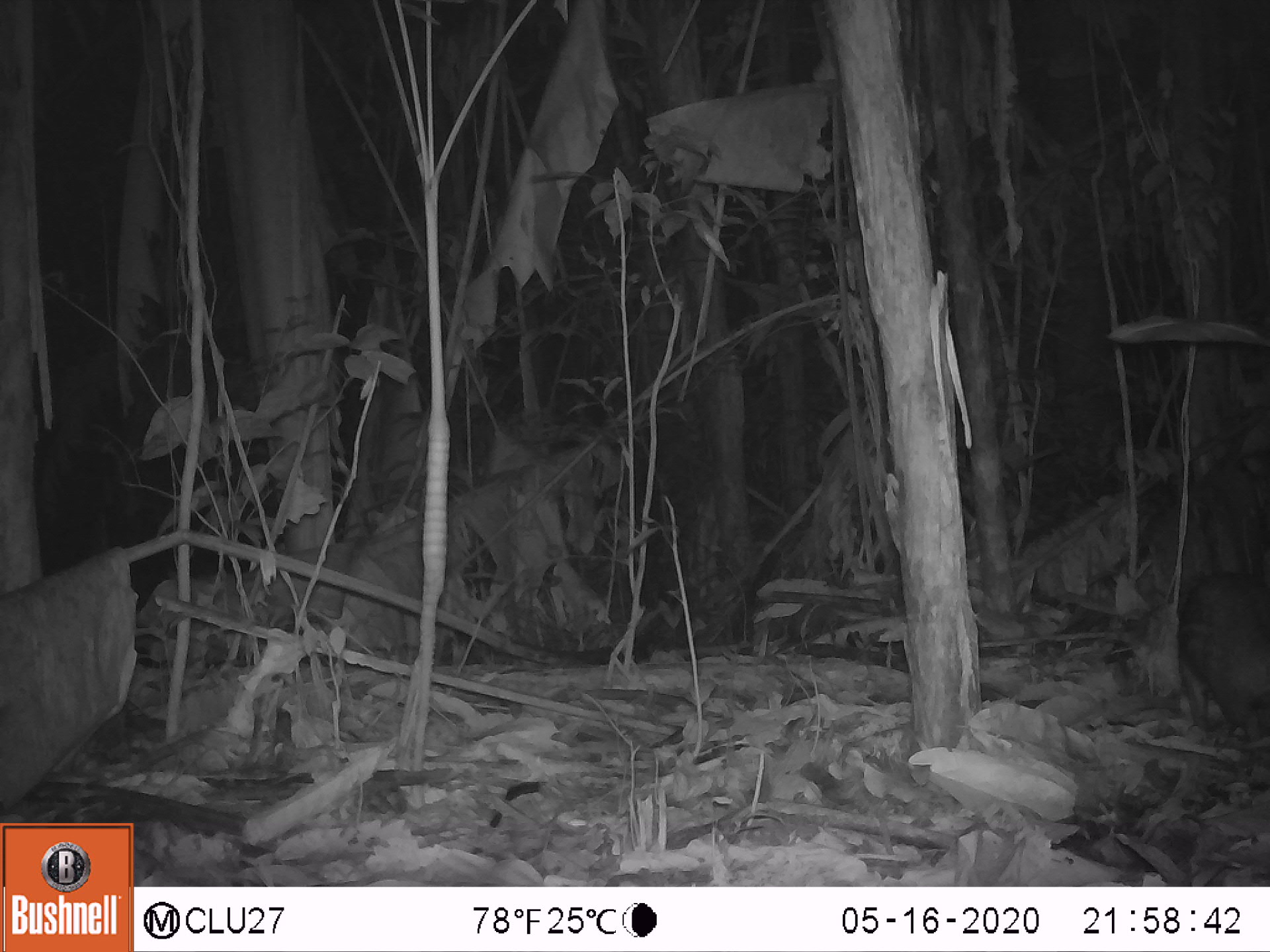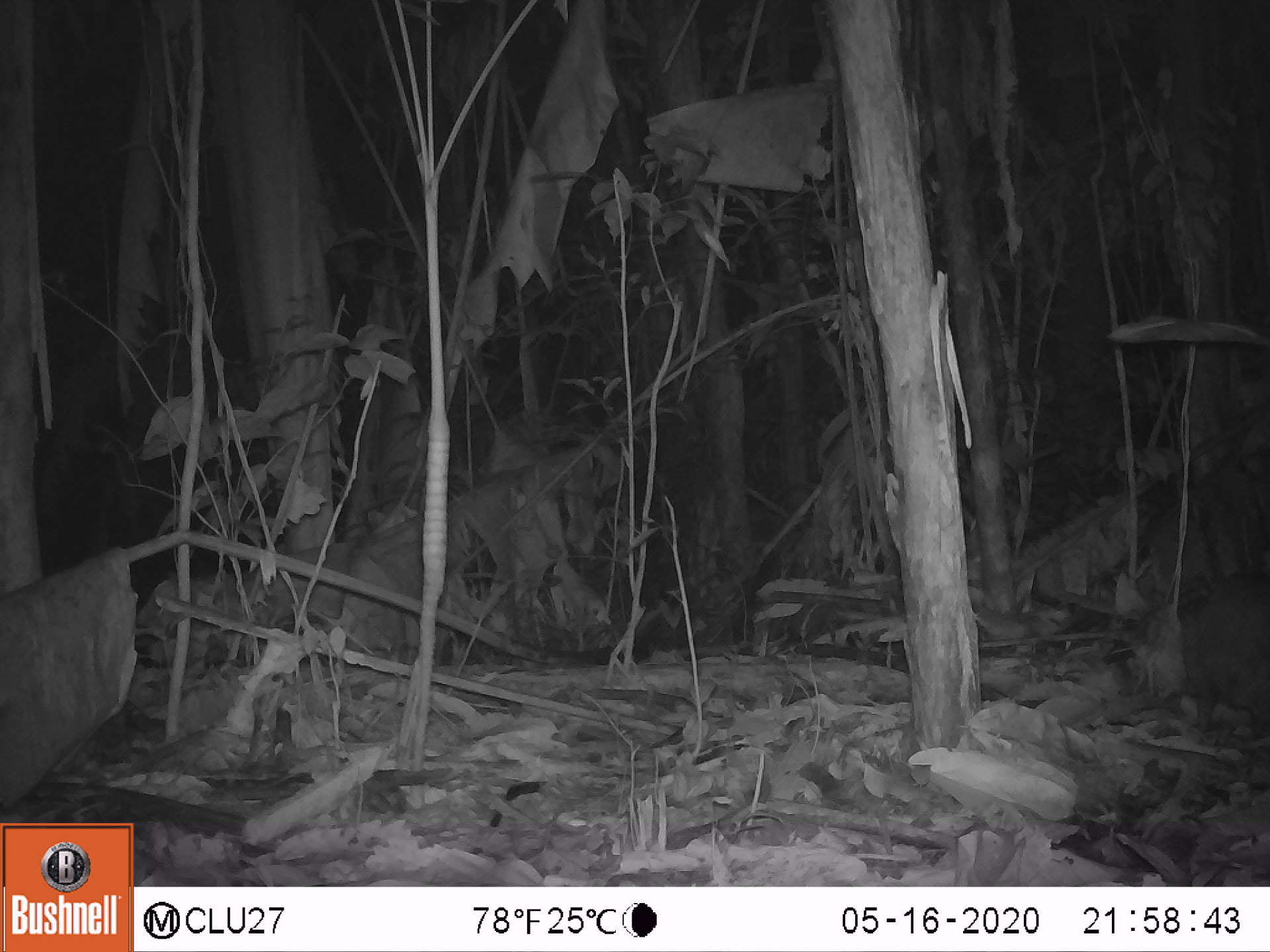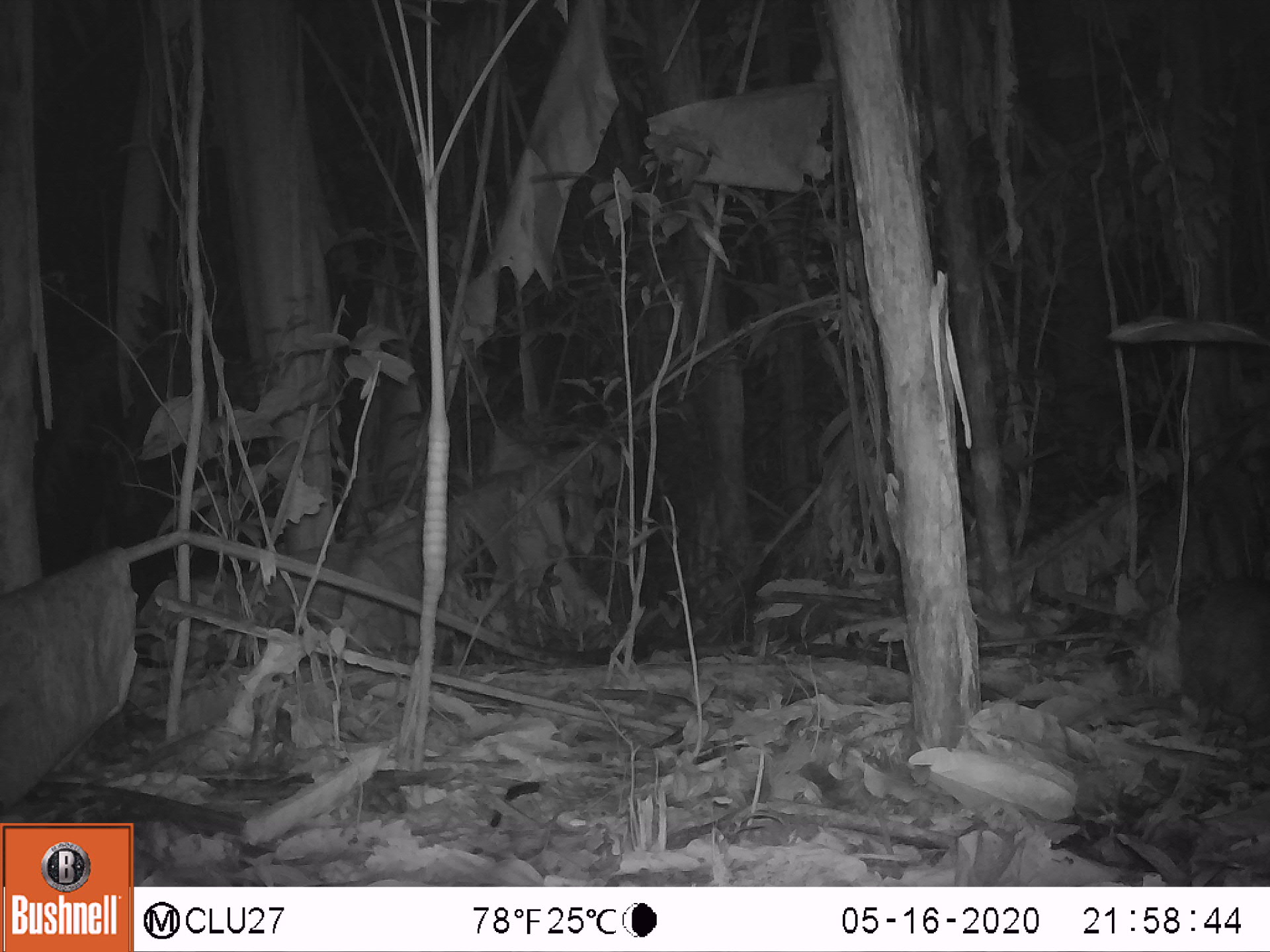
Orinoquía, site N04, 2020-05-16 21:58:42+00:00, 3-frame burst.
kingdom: Animalia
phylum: Chordata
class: Mammalia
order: Rodentia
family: Cuniculidae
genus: Cuniculus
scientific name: Cuniculus paca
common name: spotted paca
Spotted paca (Cuniculus paca).